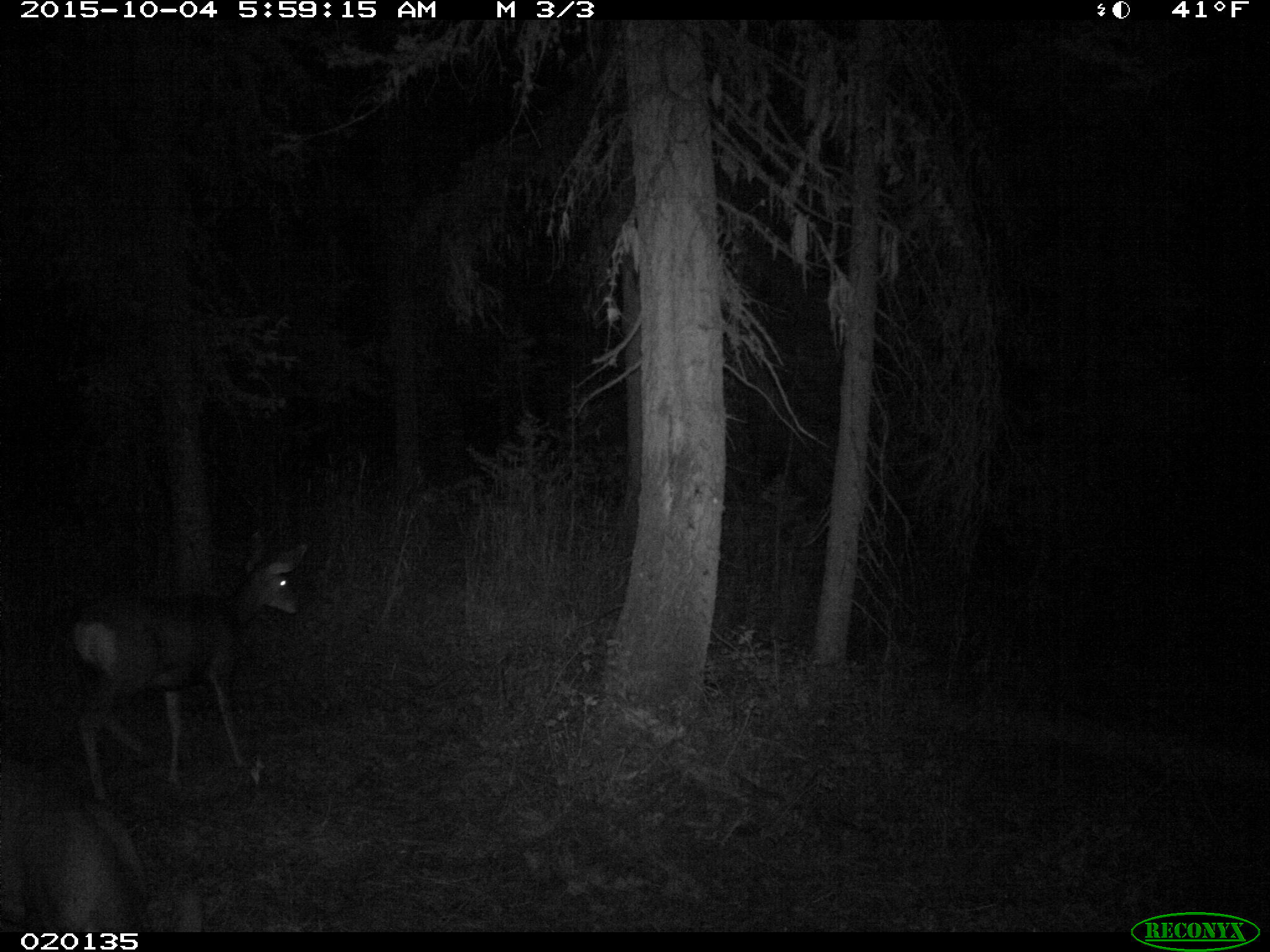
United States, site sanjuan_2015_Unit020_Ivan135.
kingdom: Animalia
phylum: Chordata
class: Mammalia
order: Artiodactyla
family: Cervidae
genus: Odocoileus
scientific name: Odocoileus hemionus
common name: mule deer